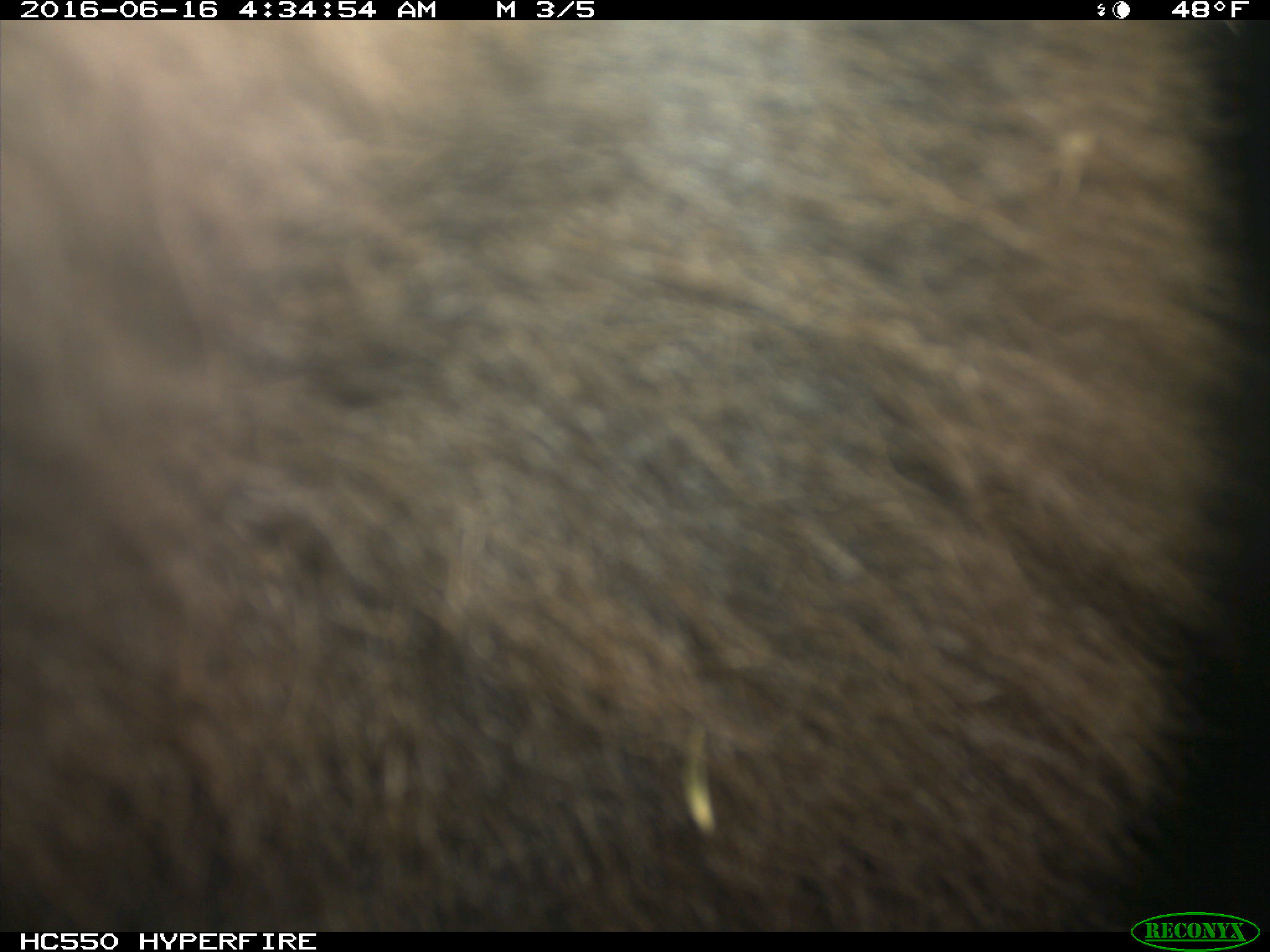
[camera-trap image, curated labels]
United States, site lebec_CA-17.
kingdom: Animalia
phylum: Chordata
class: Mammalia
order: Carnivora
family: Ursidae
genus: Ursus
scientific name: Ursus americanus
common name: american black bear